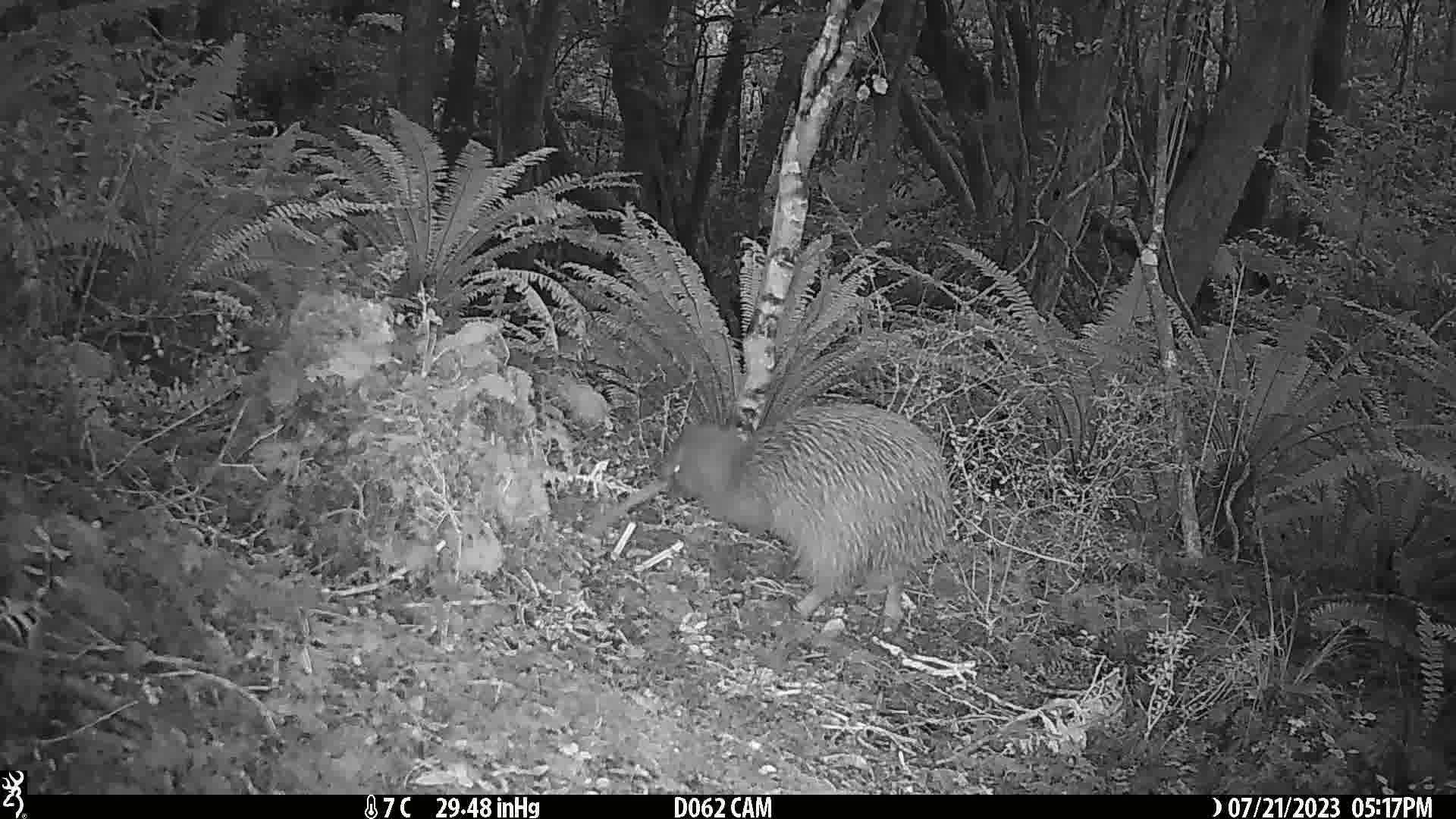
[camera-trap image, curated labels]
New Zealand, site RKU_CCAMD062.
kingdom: Animalia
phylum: Chordata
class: Aves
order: Apterygiformes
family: Apterygidae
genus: Apteryx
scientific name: Apteryx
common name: kiwi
Kiwi (Apteryx).